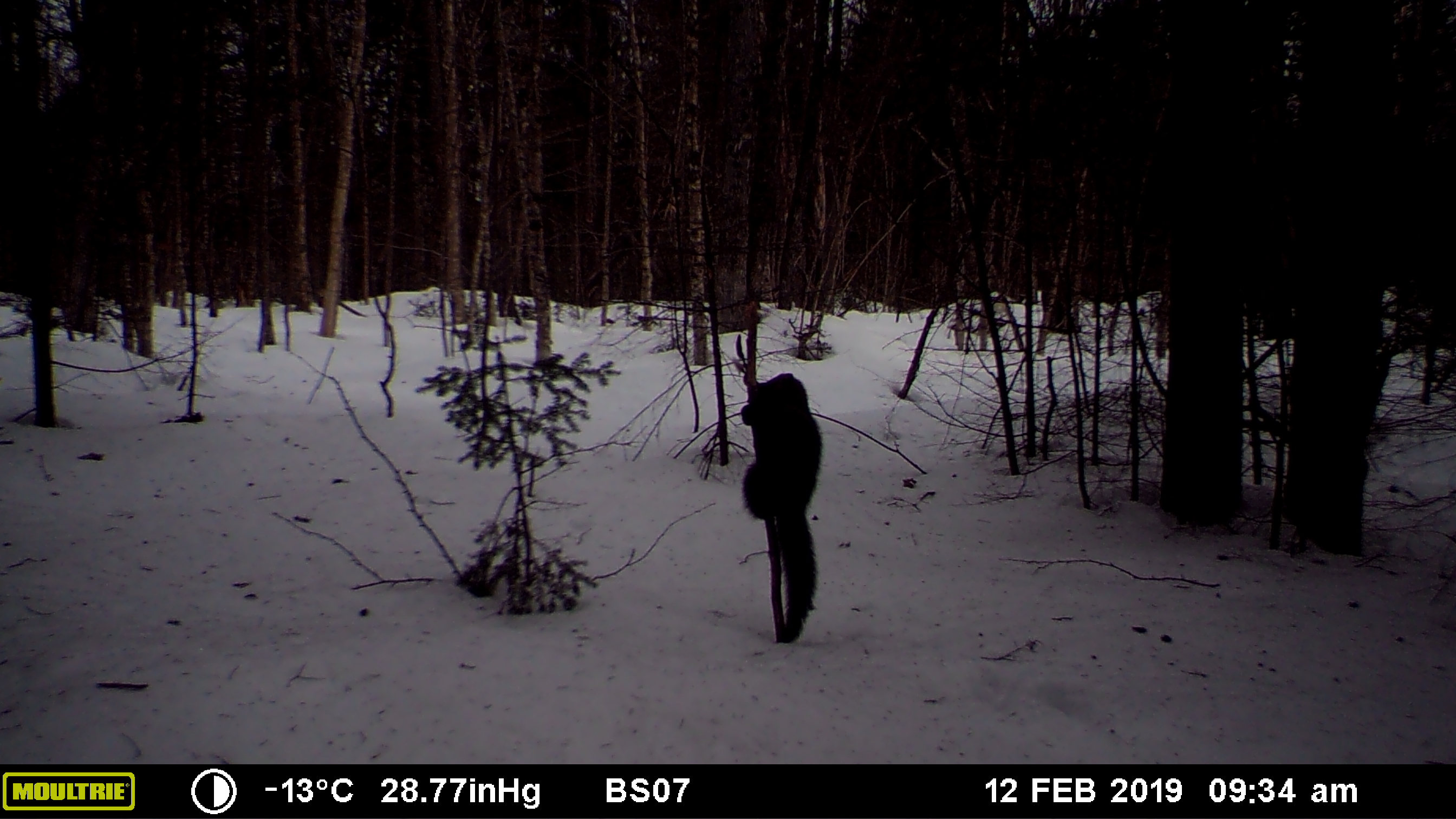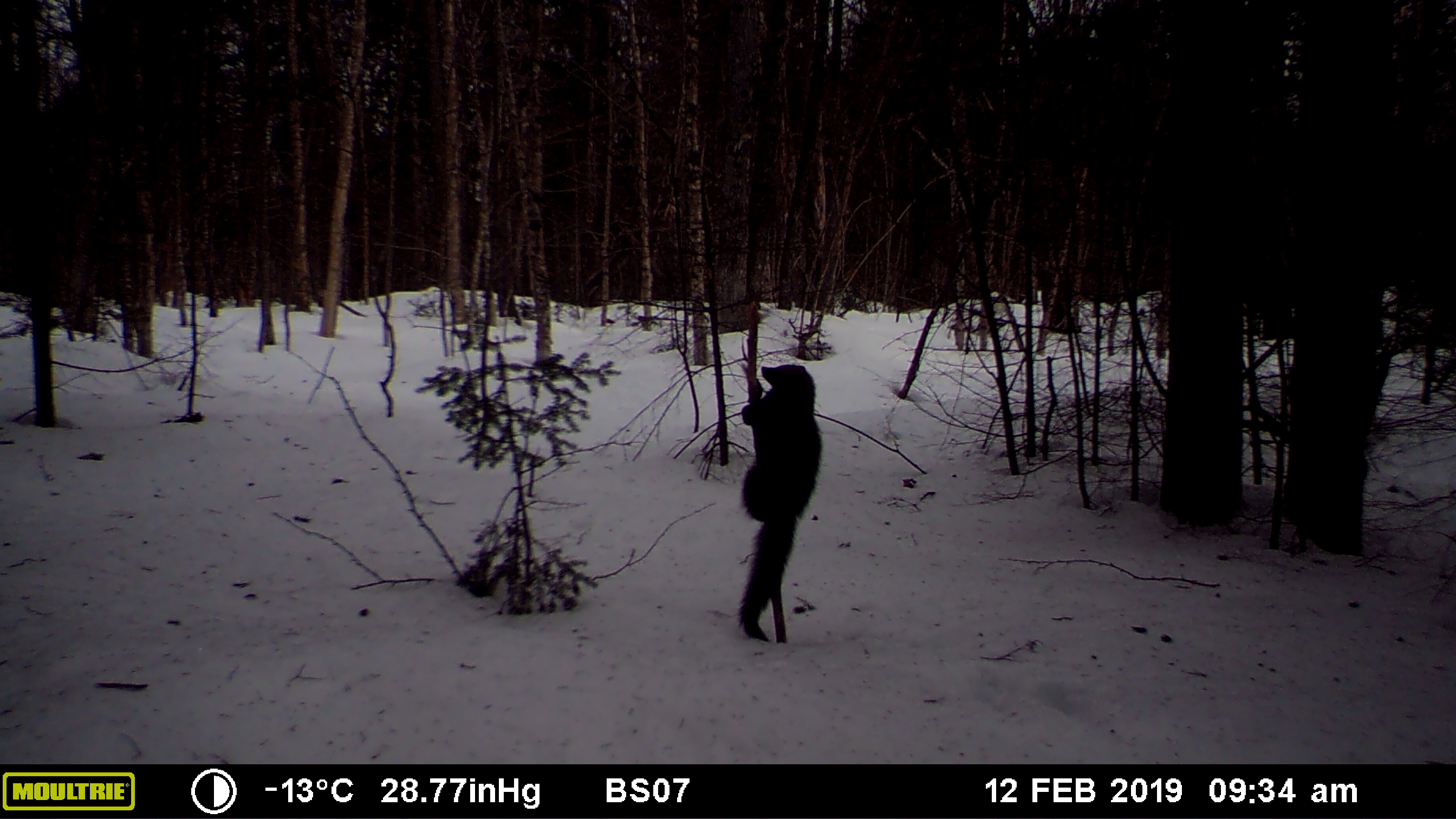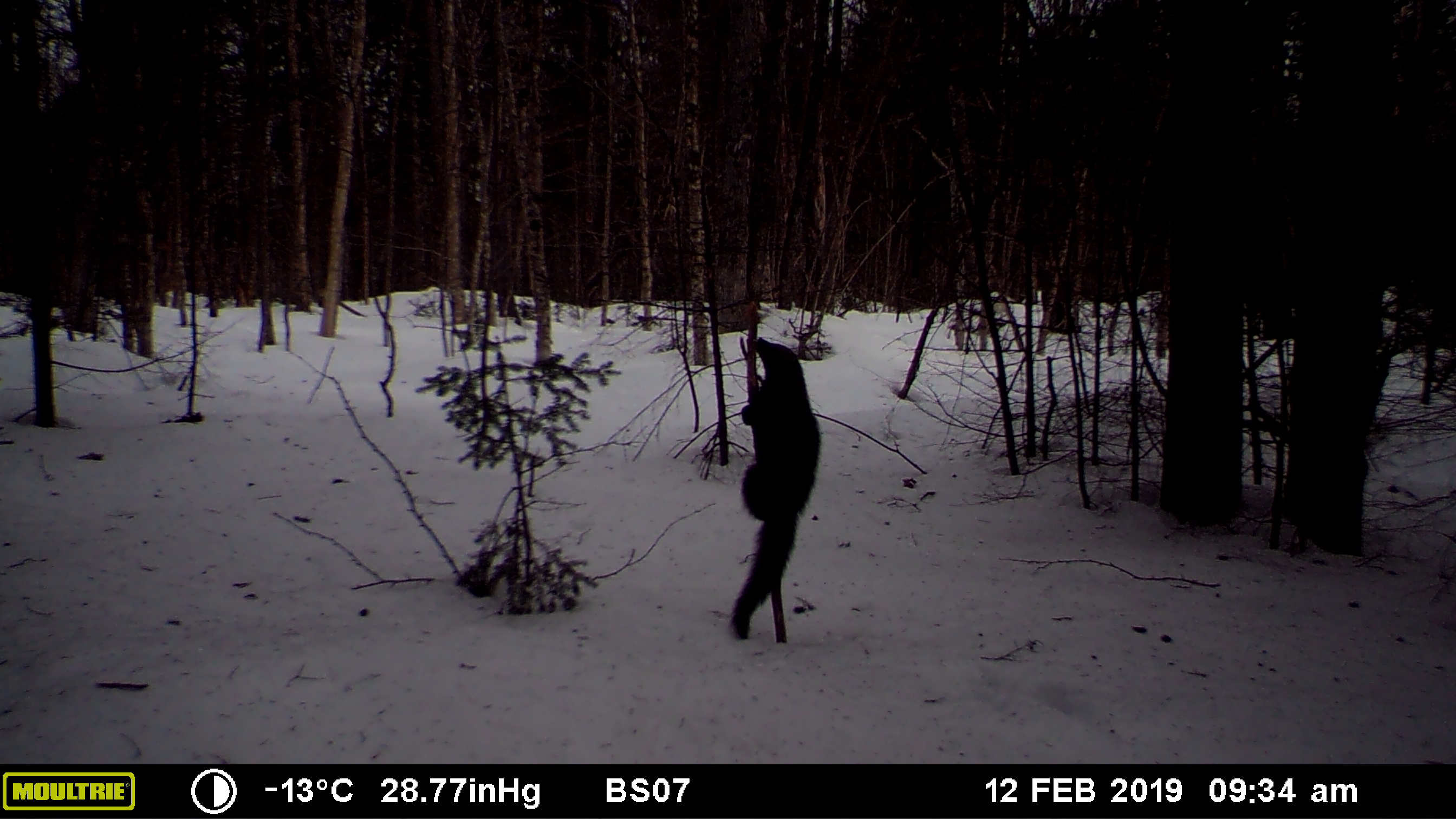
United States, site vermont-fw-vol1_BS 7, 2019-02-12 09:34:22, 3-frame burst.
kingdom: Animalia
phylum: Chordata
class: Mammalia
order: Carnivora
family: Mustelidae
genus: Pekania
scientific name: Pekania pennanti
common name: fisher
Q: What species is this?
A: Fisher (Pekania pennanti).